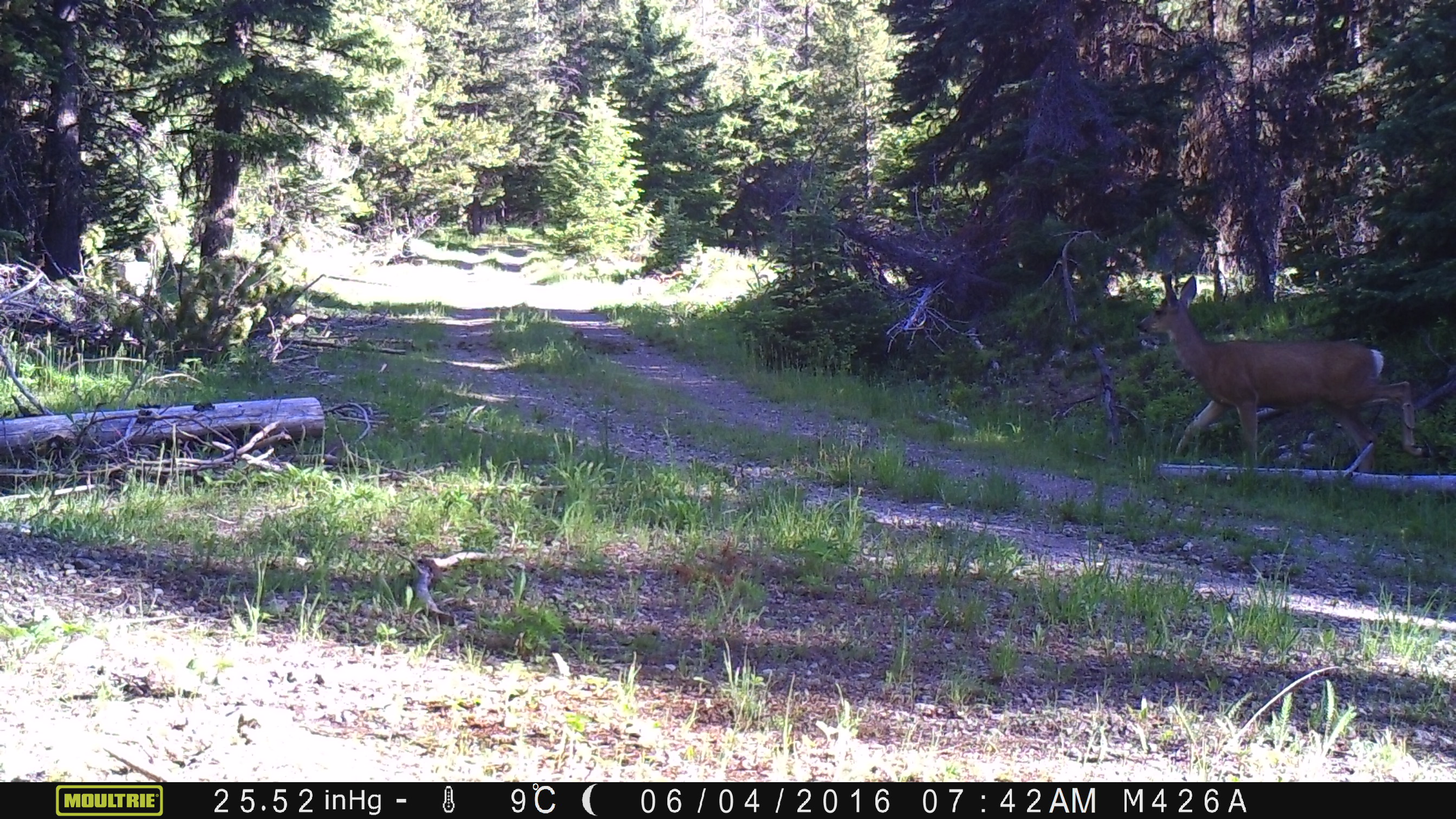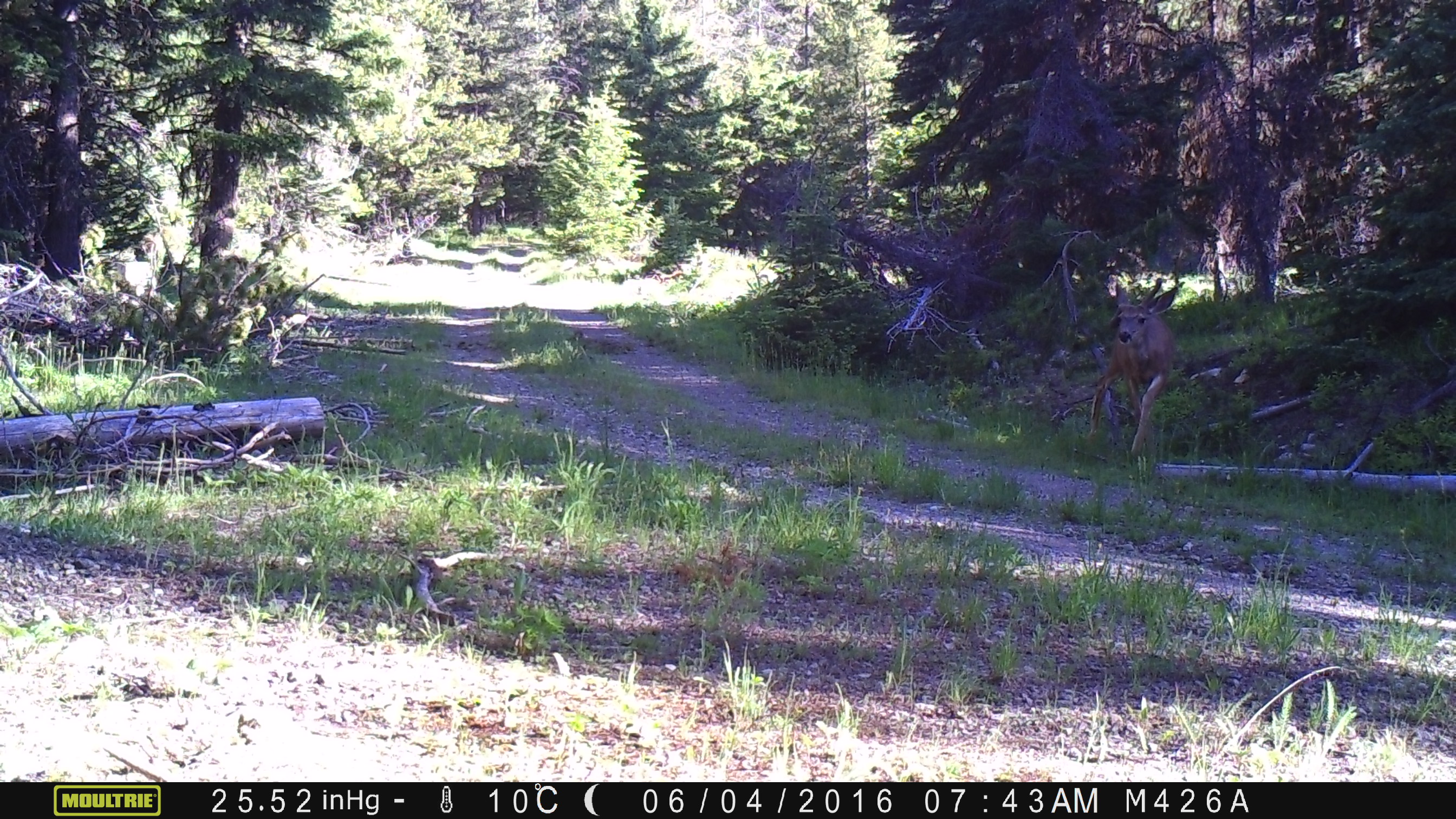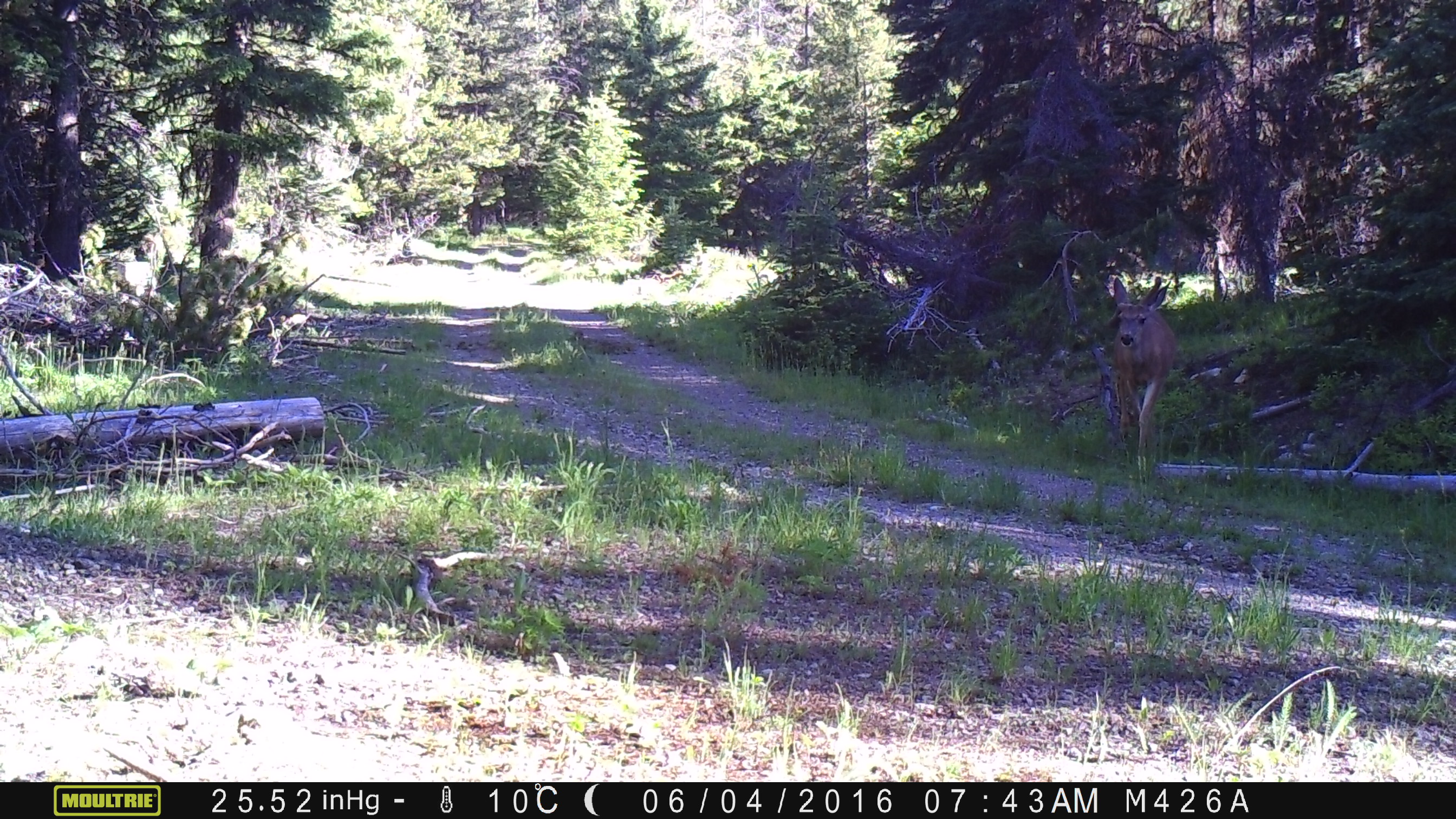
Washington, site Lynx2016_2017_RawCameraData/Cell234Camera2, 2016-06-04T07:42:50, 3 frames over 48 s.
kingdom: Animalia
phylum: Chordata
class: Mammalia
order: Artiodactyla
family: Cervidae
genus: Odocoileus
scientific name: Odocoileus hemionus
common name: mule deer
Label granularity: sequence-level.